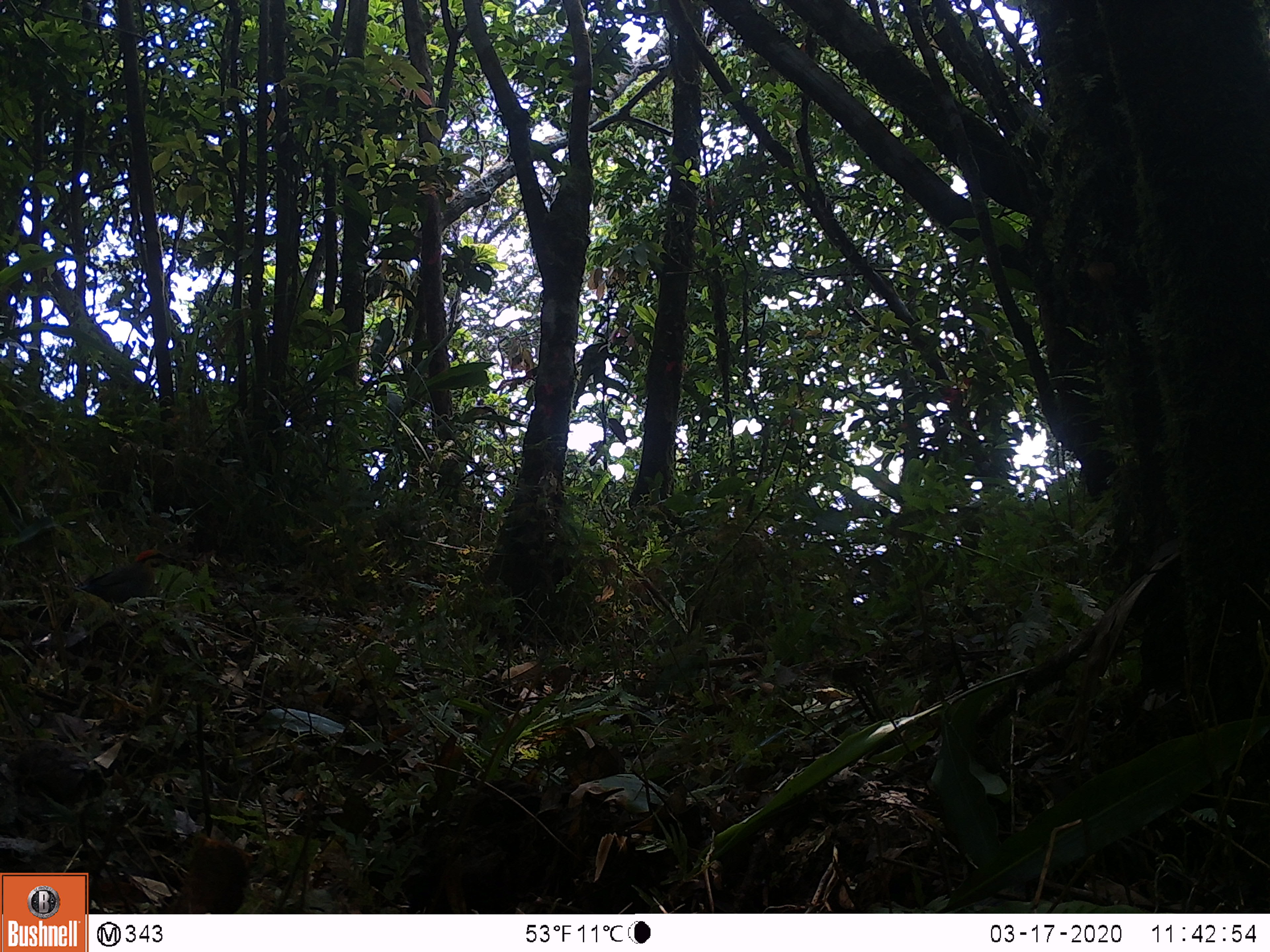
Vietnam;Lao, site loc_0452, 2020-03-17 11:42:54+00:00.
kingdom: Animalia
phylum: Chordata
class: Aves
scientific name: Aves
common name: bird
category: unidentified bird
Unidentified bird (bird) (Aves). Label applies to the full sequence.